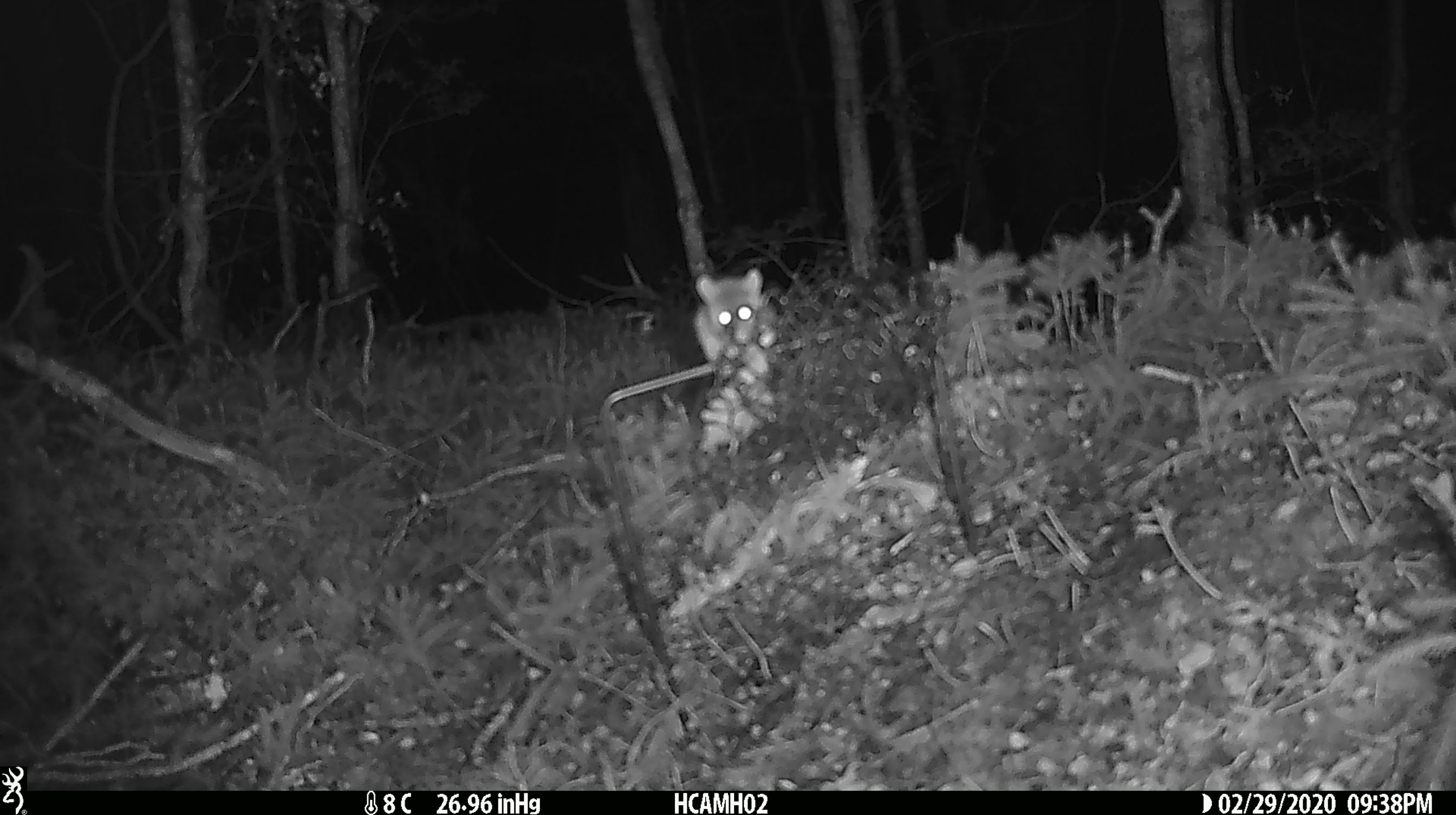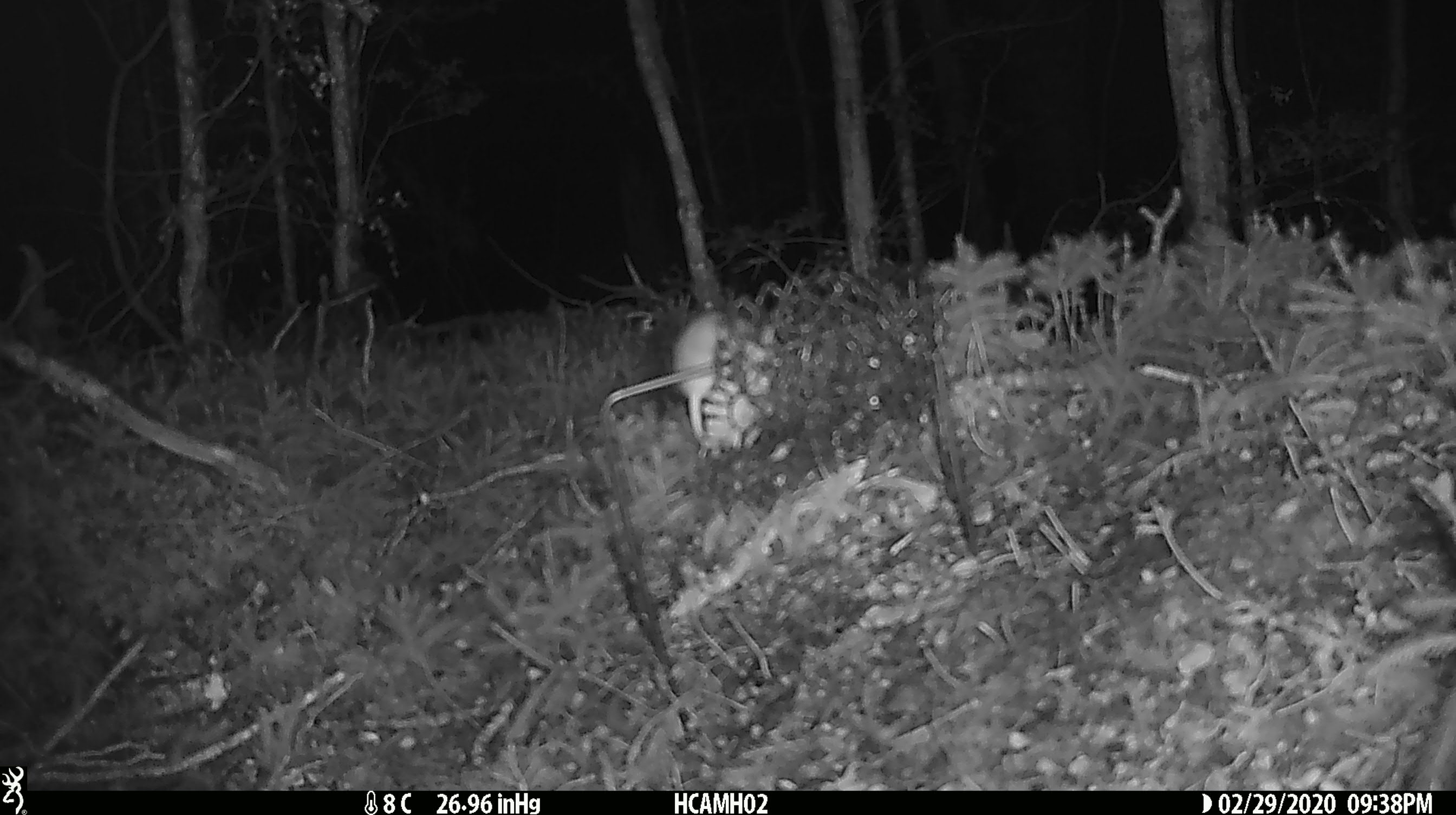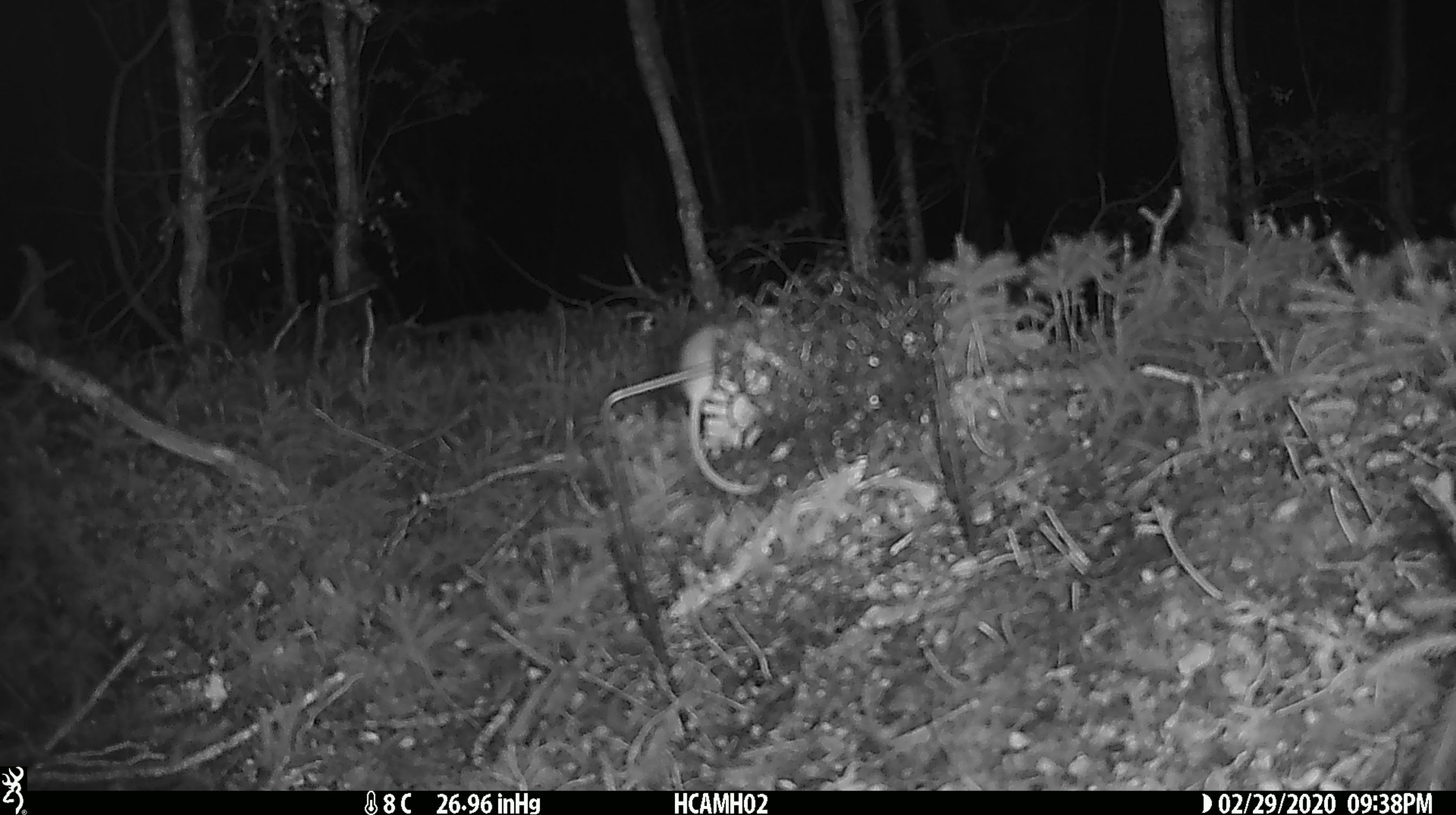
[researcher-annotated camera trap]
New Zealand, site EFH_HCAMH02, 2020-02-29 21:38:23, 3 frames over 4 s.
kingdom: Animalia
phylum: Chordata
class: Mammalia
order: Rodentia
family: Muridae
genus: Mus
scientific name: Mus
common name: mouse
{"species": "mouse (Mus)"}